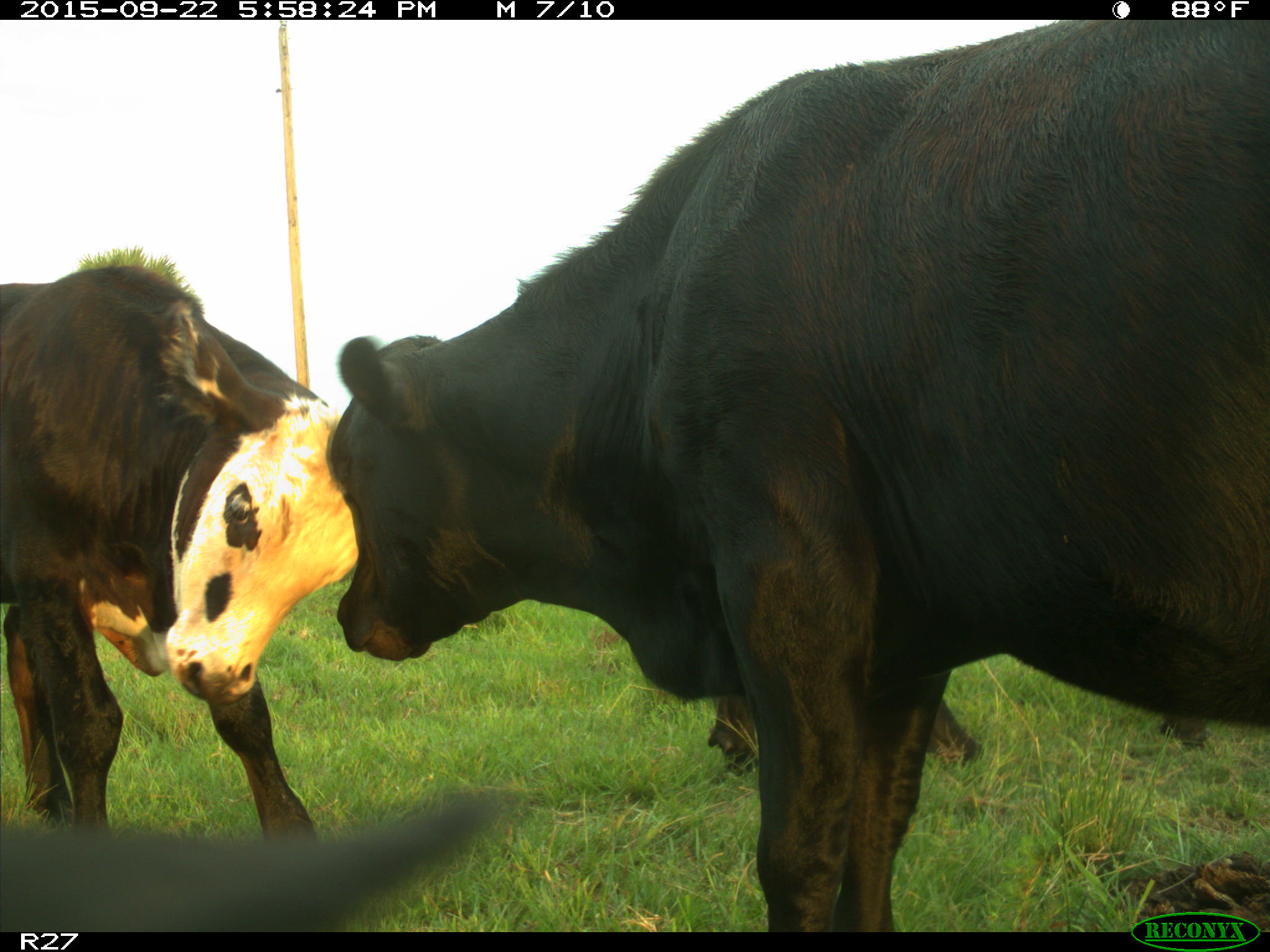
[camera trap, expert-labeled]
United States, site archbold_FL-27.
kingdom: Animalia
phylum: Chordata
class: Mammalia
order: Artiodactyla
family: Bovidae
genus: Bos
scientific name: Bos taurus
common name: domestic cow